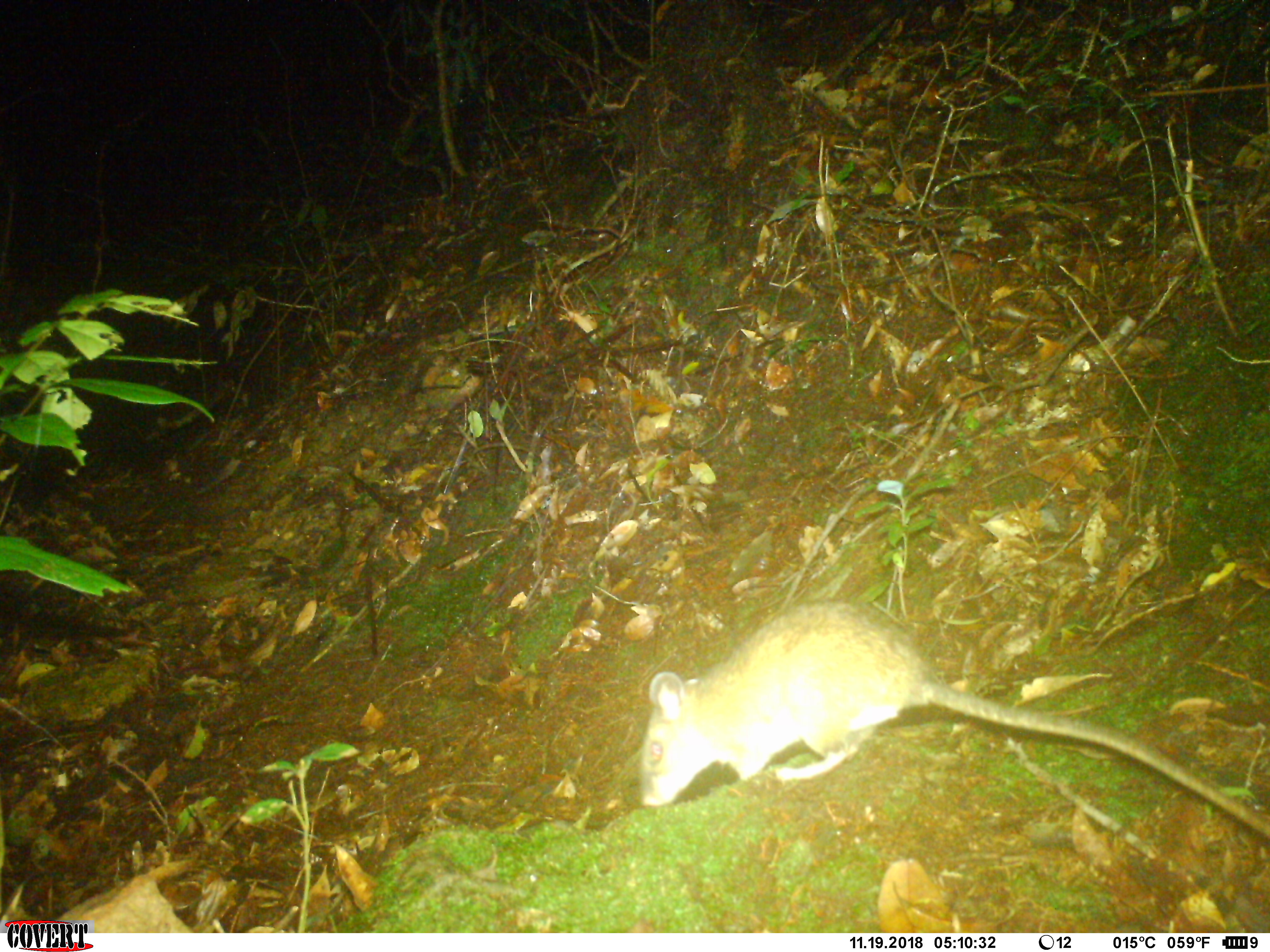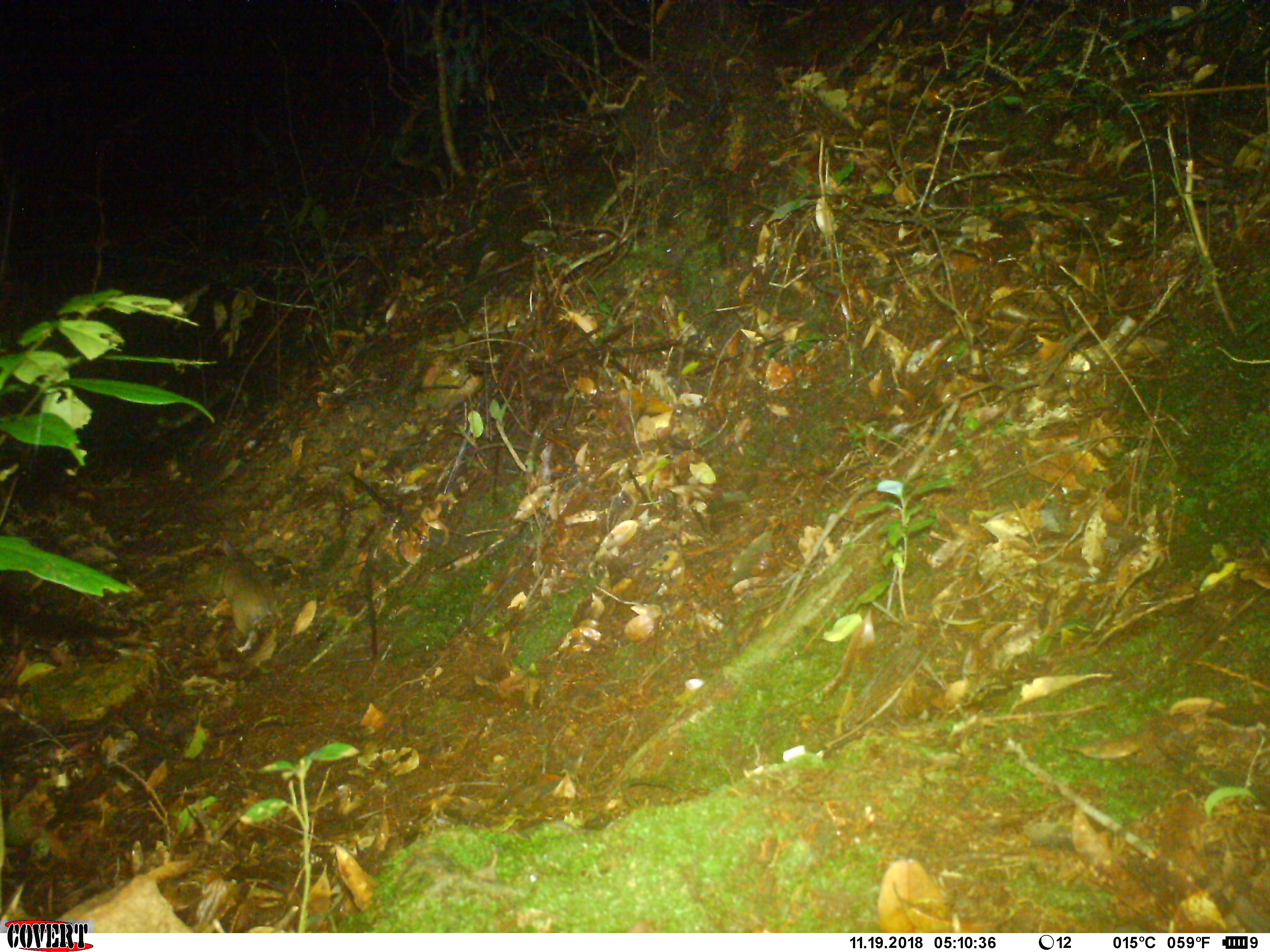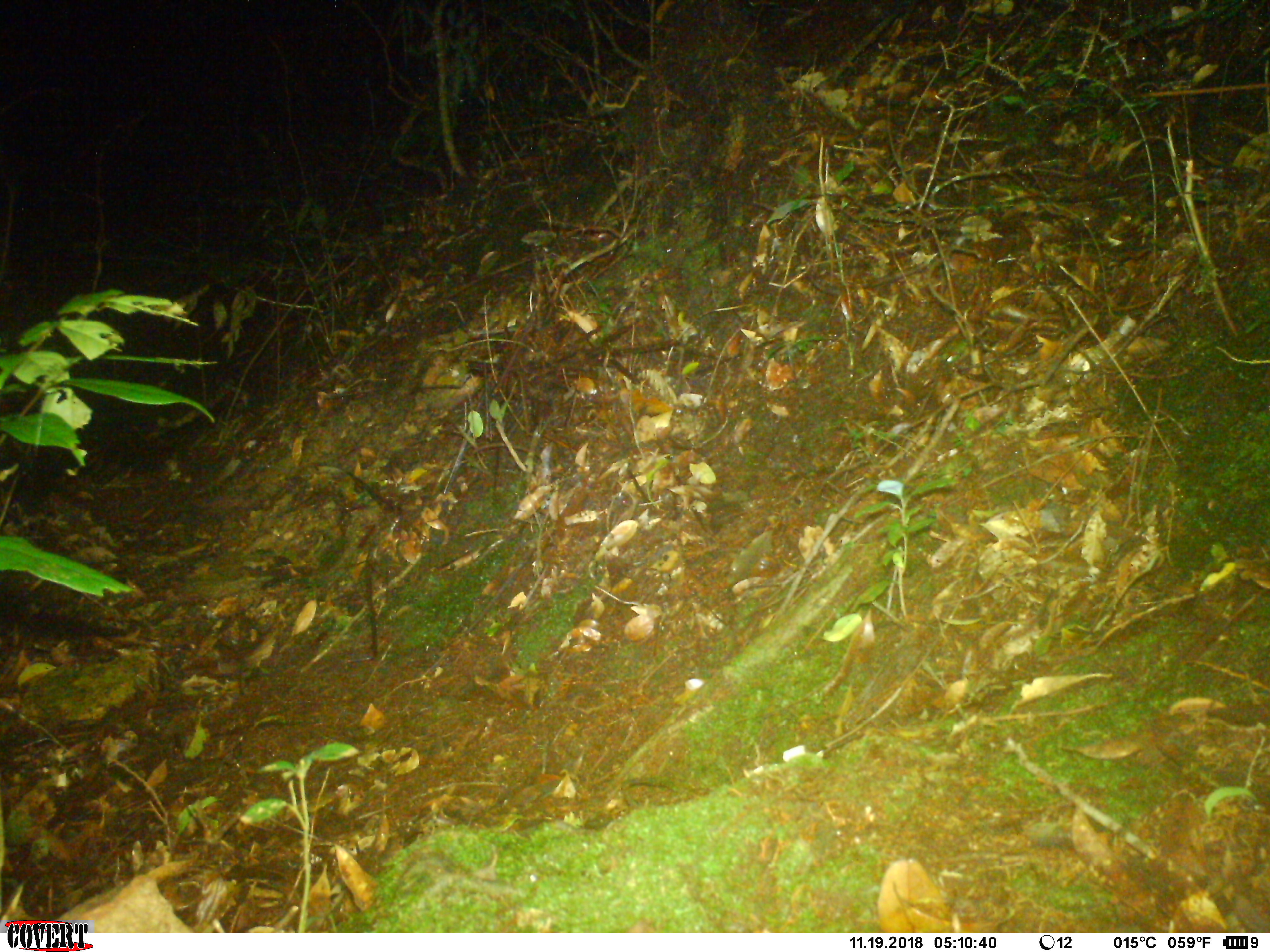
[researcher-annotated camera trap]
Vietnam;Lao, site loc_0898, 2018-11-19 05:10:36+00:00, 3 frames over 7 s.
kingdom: Animalia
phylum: Chordata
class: Mammalia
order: Rodentia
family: Muridae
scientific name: Muridae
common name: old-world mice and rats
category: unidentified murid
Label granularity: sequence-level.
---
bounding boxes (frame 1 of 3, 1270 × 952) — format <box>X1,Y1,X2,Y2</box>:
unidentified murid: <box>637,599,1270,840</box>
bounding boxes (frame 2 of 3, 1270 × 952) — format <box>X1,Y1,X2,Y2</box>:
unidentified murid: <box>213,539,276,652</box>